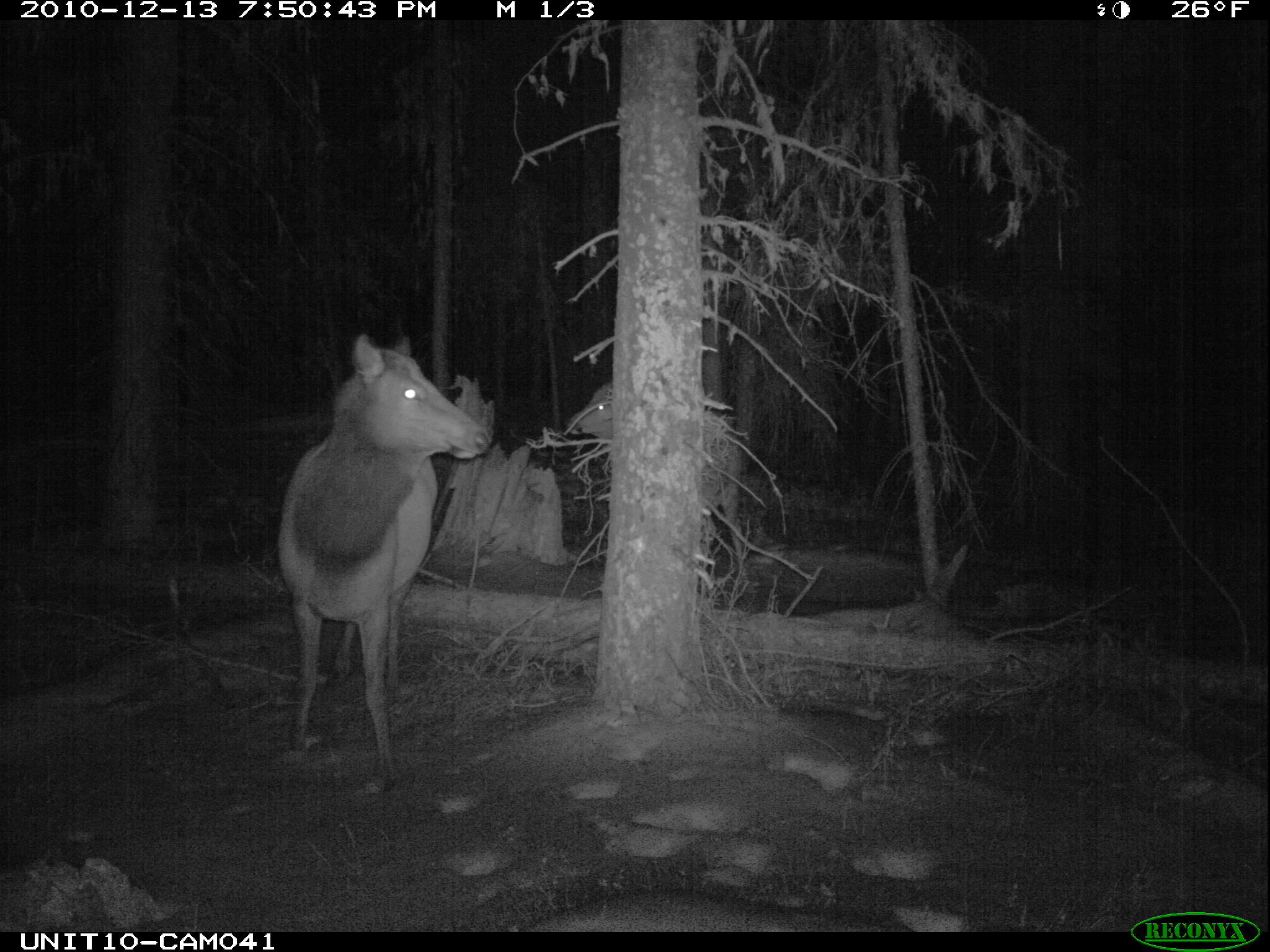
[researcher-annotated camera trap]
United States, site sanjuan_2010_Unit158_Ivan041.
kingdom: Animalia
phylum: Chordata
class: Mammalia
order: Artiodactyla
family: Cervidae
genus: Cervus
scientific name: Cervus elaphus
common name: red deer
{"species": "Cervus elaphus (red deer)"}